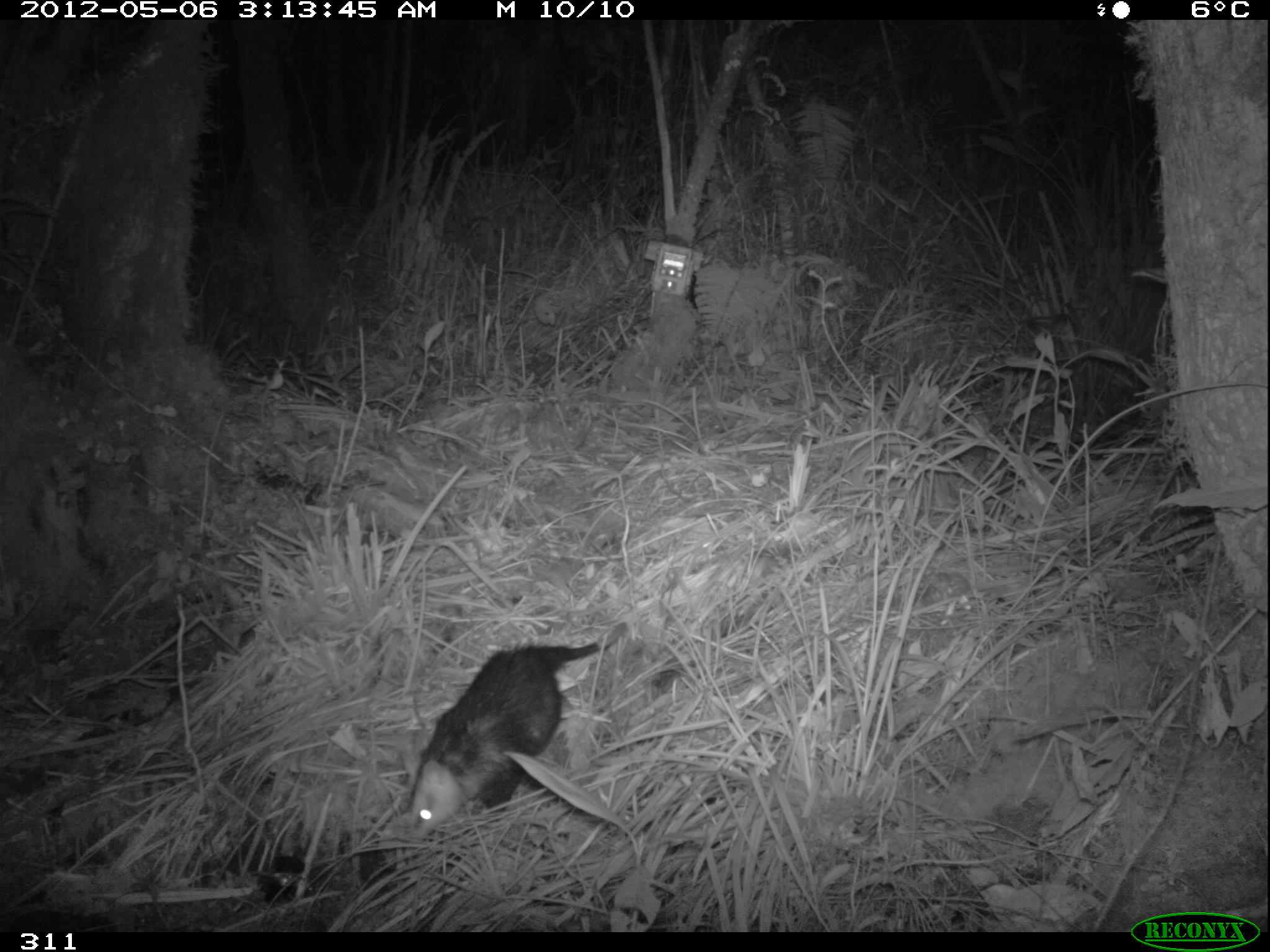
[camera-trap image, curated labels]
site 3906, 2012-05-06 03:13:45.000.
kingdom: Animalia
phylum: Chordata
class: Mammalia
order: Didelphimorphia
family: Didelphidae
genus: Didelphis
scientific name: Didelphis pernigra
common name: andean white-eared opossum